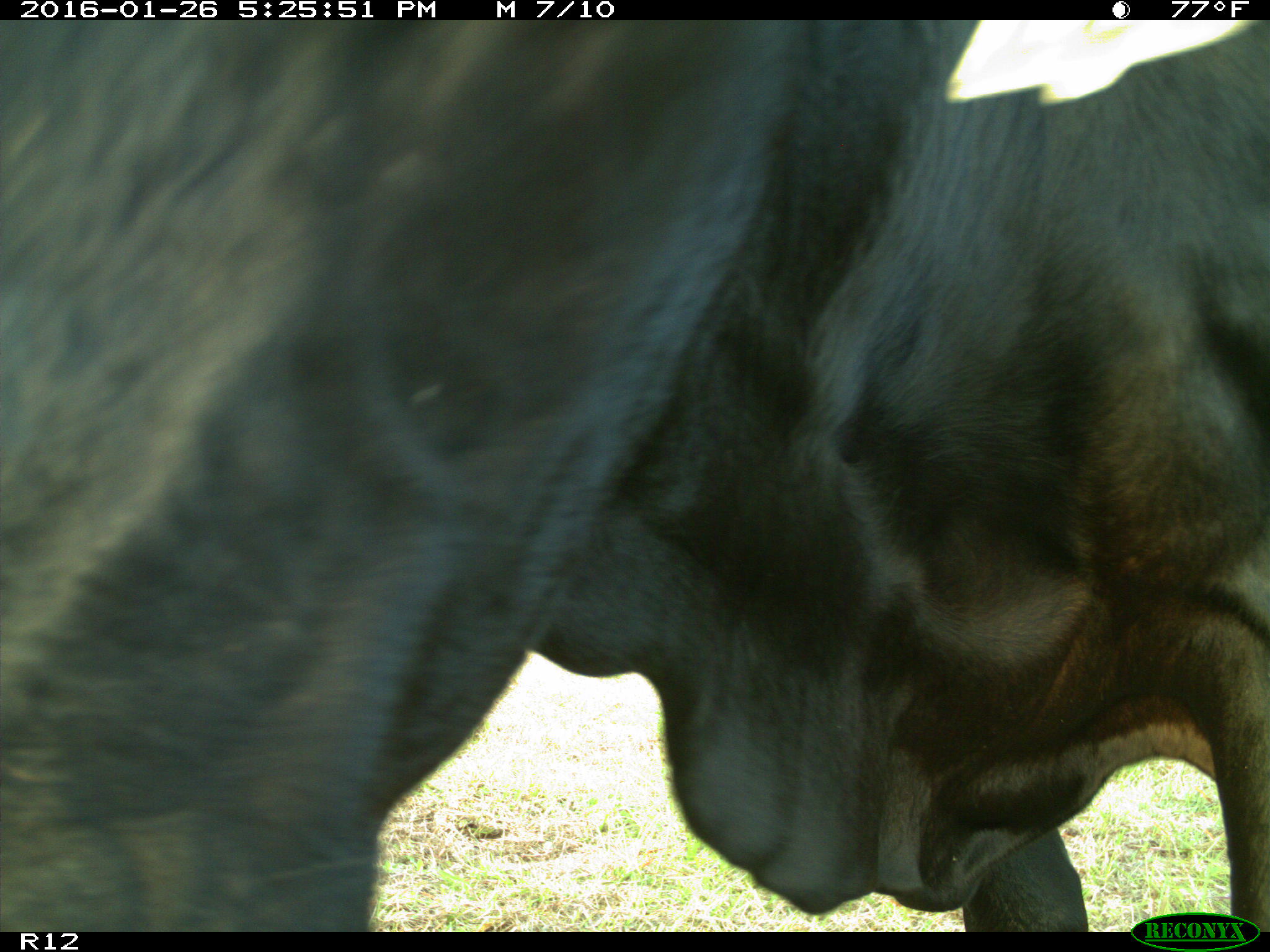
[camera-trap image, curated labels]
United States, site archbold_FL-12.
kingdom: Animalia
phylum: Chordata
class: Mammalia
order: Artiodactyla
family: Bovidae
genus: Bos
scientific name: Bos taurus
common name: domestic cow